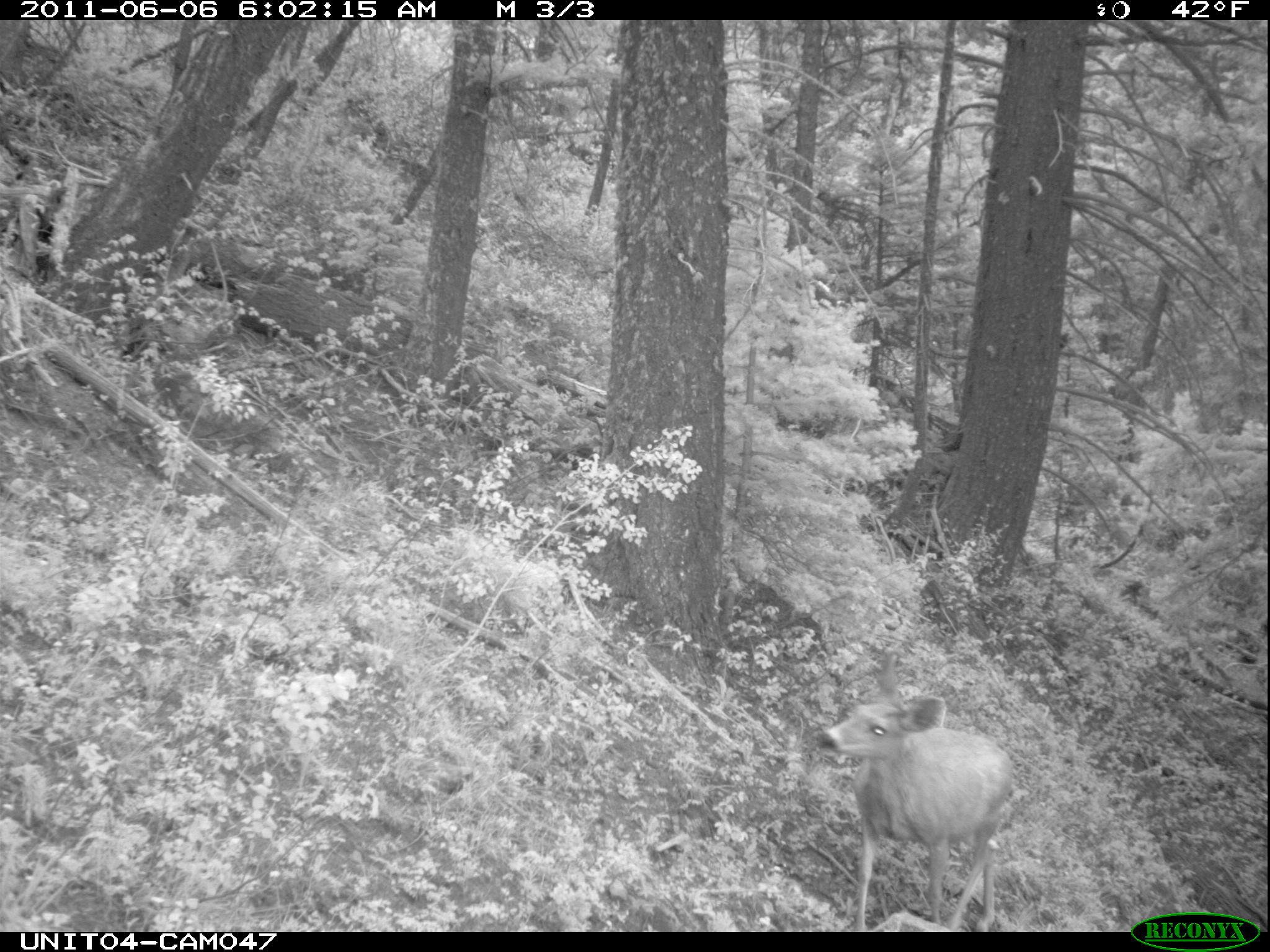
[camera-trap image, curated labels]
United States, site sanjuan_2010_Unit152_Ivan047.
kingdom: Animalia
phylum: Chordata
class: Mammalia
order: Artiodactyla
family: Cervidae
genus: Odocoileus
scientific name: Odocoileus hemionus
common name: mule deer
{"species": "Odocoileus hemionus (mule deer)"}